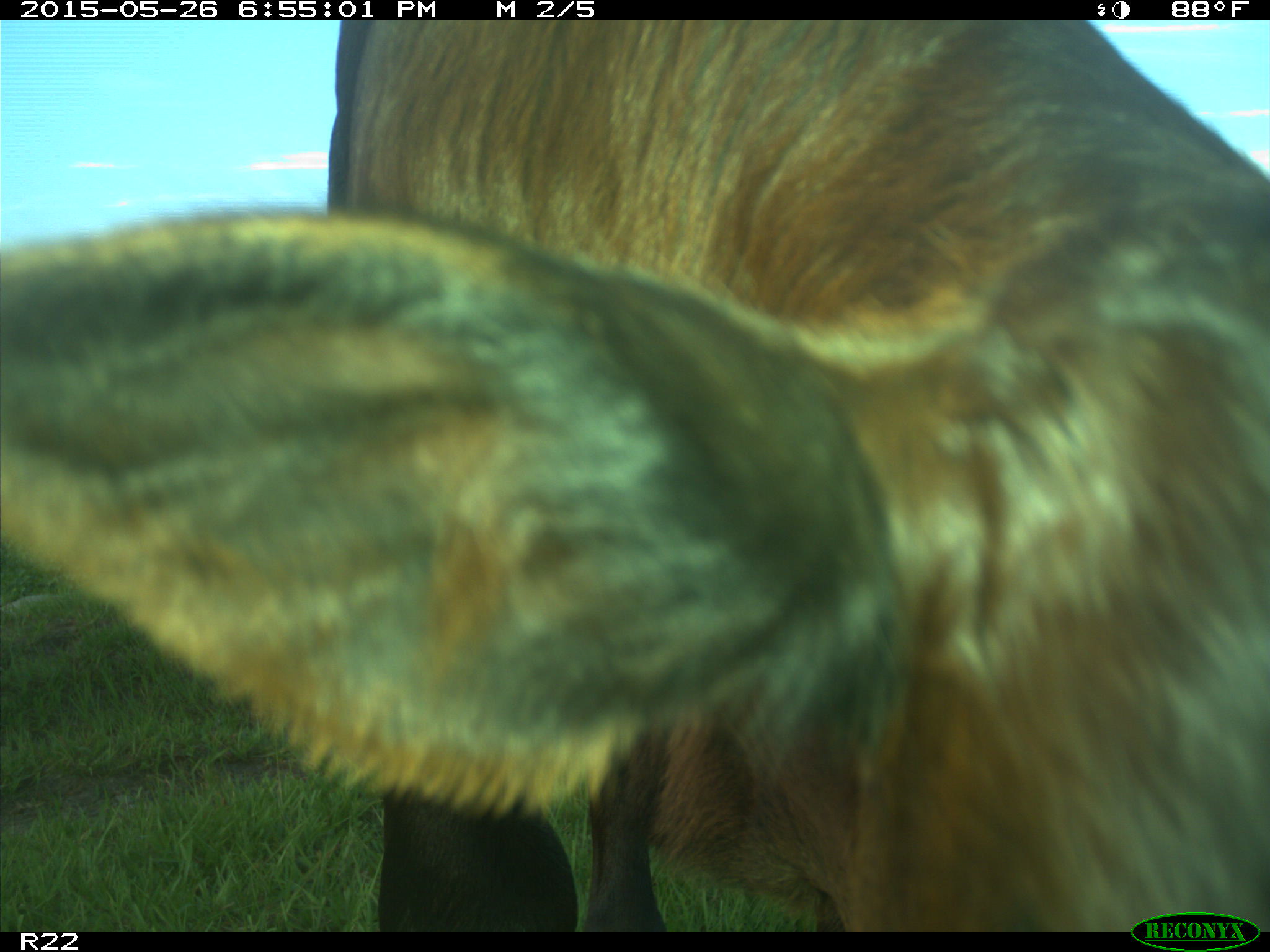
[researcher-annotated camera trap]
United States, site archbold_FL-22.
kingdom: Animalia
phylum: Chordata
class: Mammalia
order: Artiodactyla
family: Bovidae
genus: Bos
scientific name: Bos taurus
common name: domestic cow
Bos taurus (domestic cow).